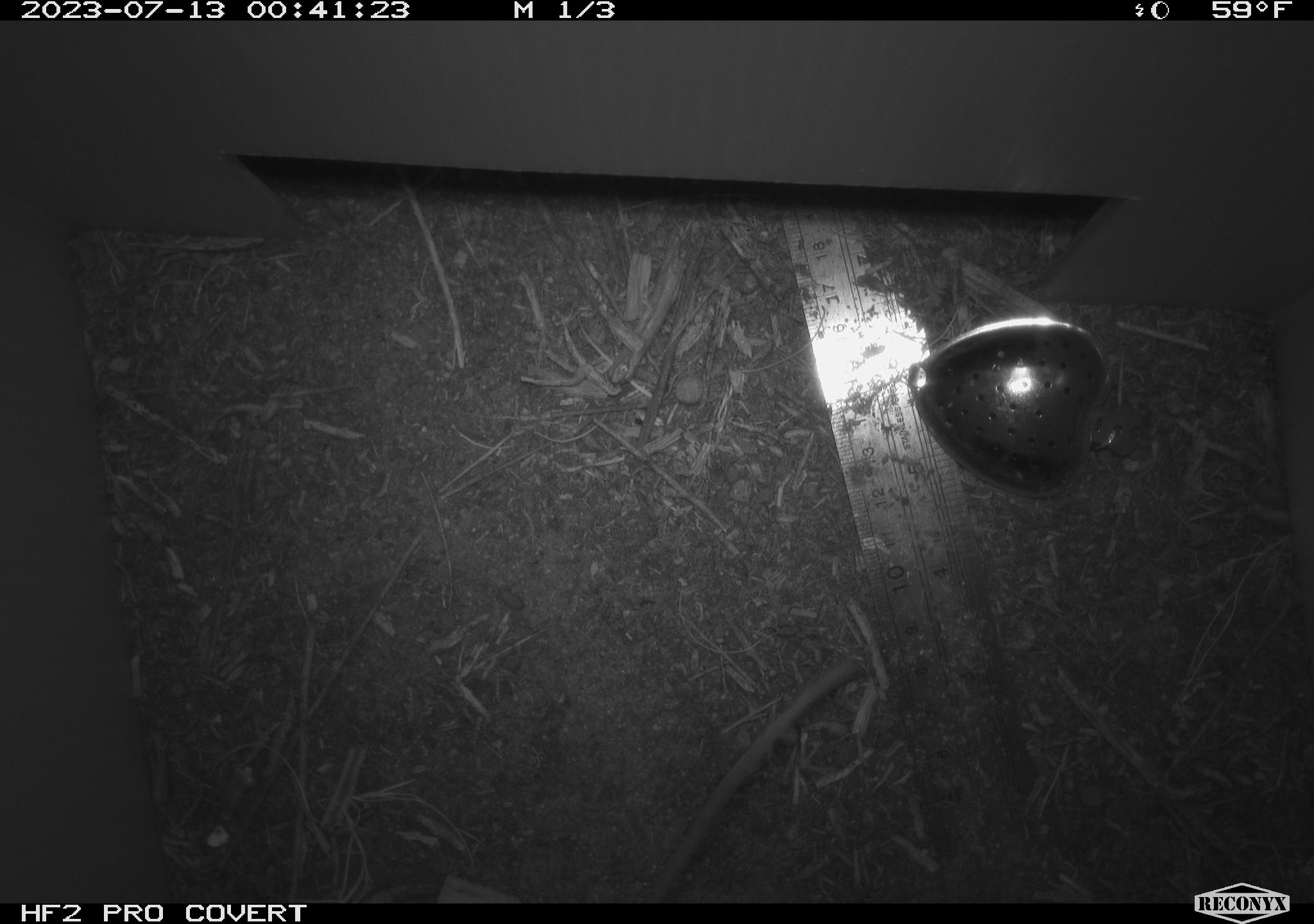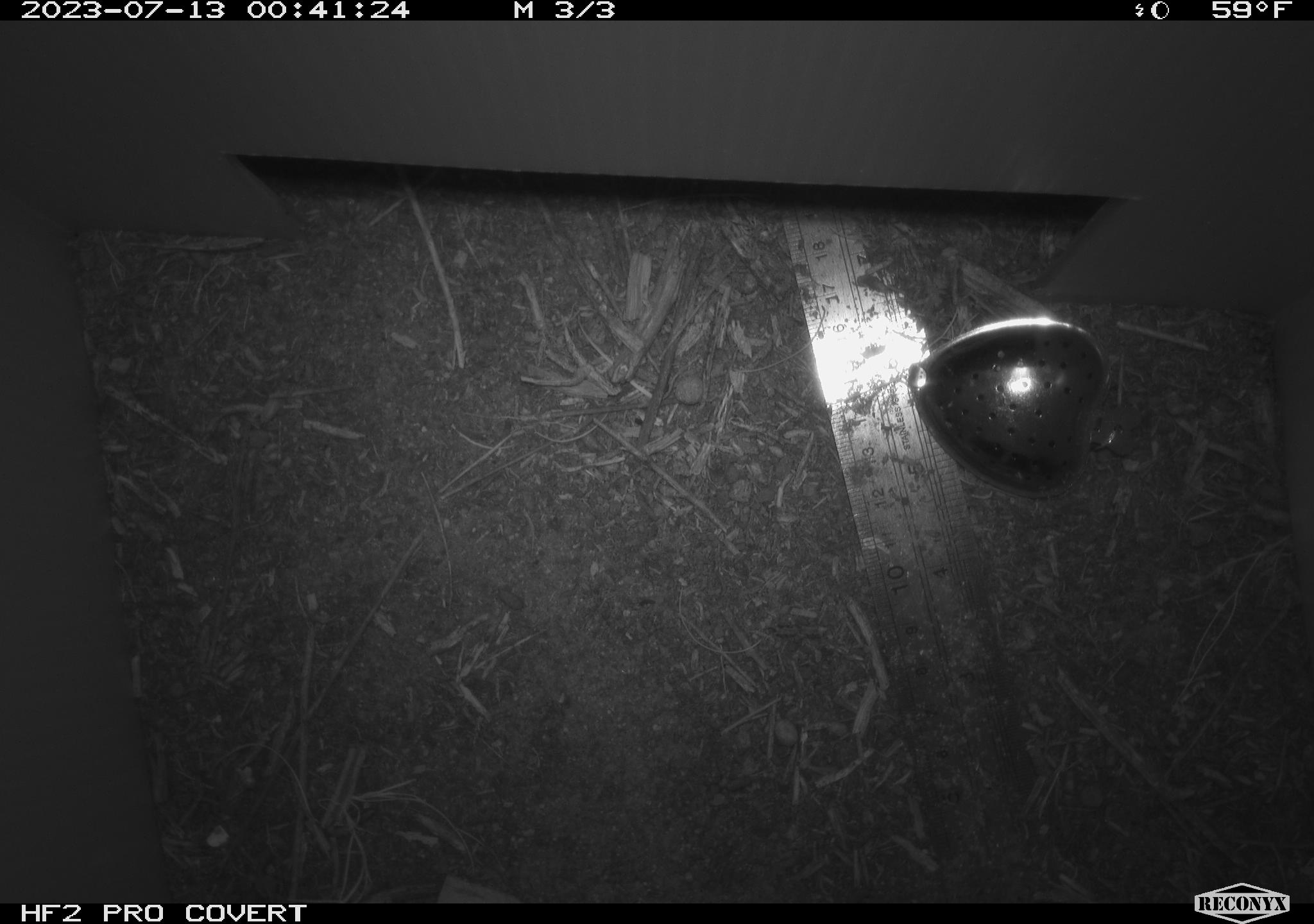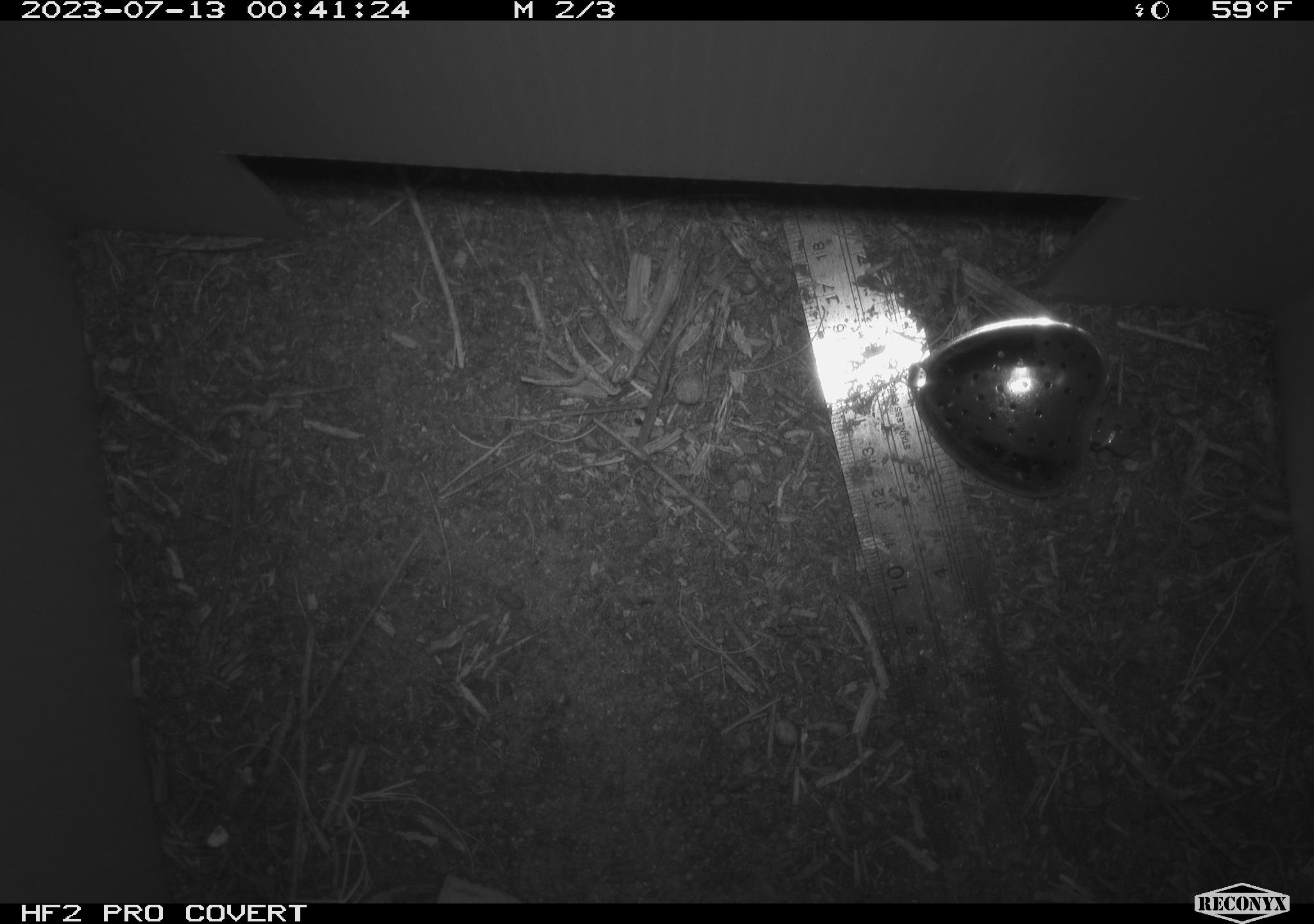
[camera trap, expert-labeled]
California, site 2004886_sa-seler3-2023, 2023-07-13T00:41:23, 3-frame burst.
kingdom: Animalia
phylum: Chordata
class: Mammalia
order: Rodentia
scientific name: Rodentia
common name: mouse species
Mouse species (Rodentia).